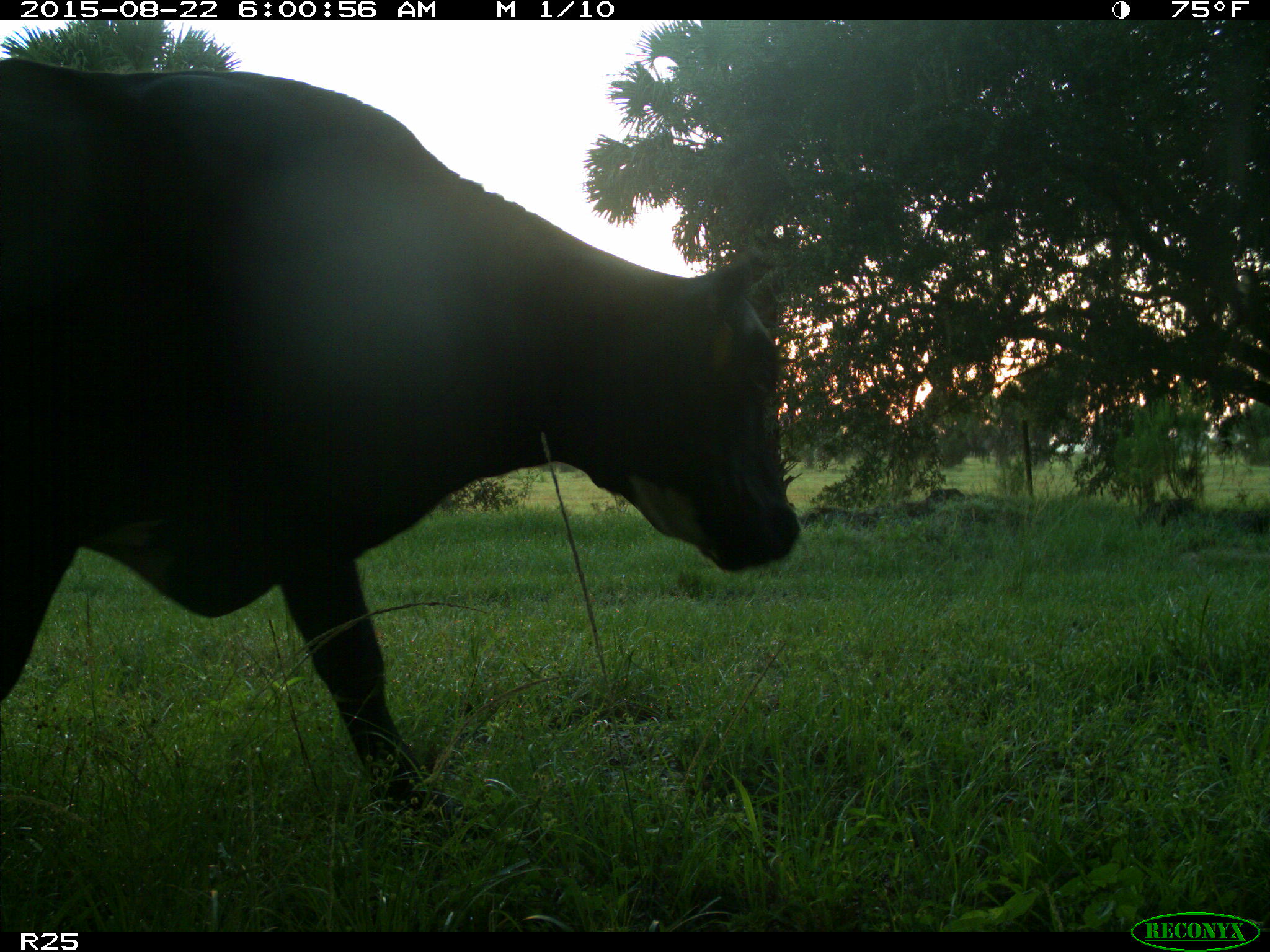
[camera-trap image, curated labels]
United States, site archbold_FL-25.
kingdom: Animalia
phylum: Chordata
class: Mammalia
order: Artiodactyla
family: Bovidae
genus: Bos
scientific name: Bos taurus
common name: domestic cow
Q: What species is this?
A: Bos taurus (domestic cow).